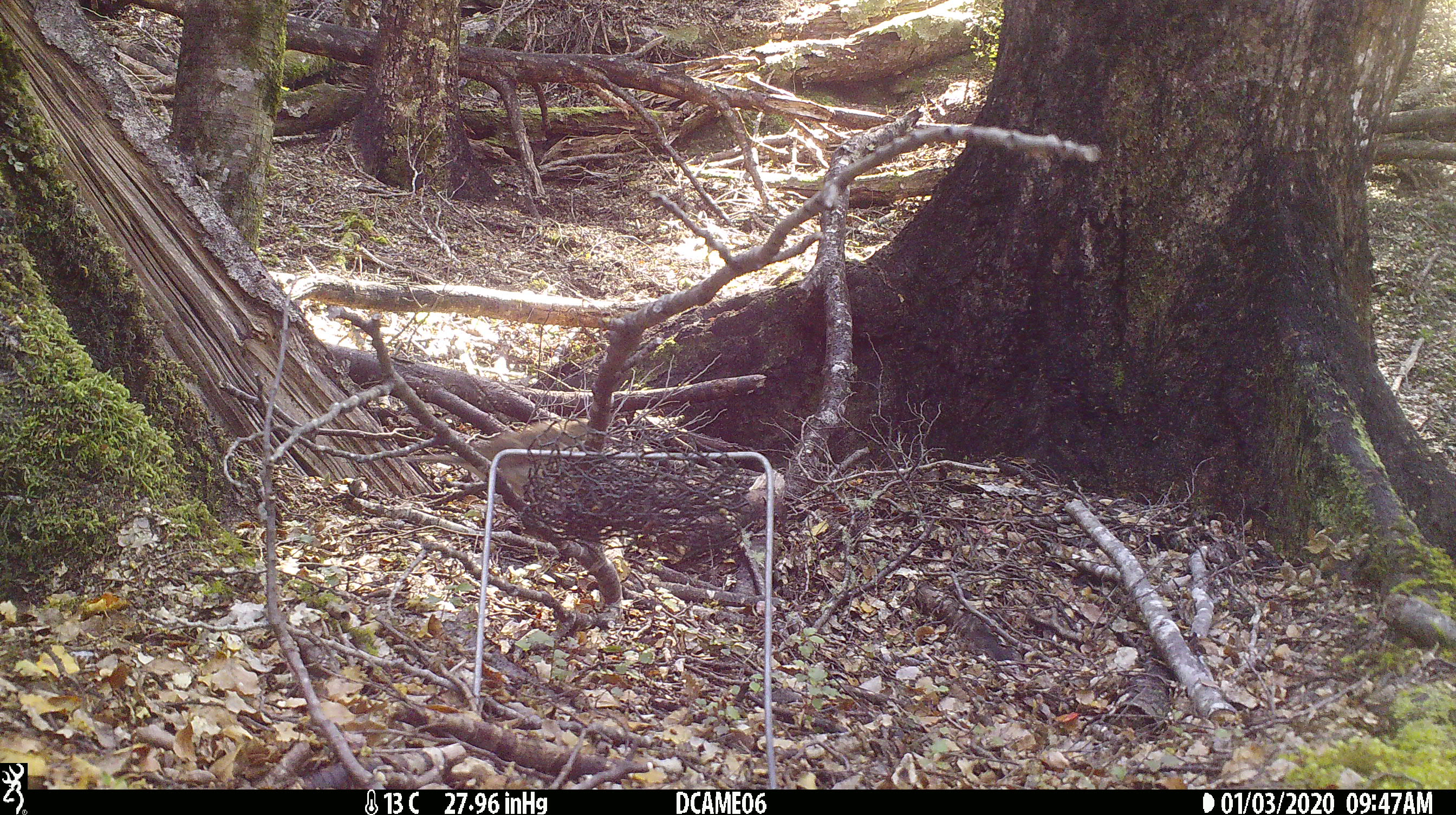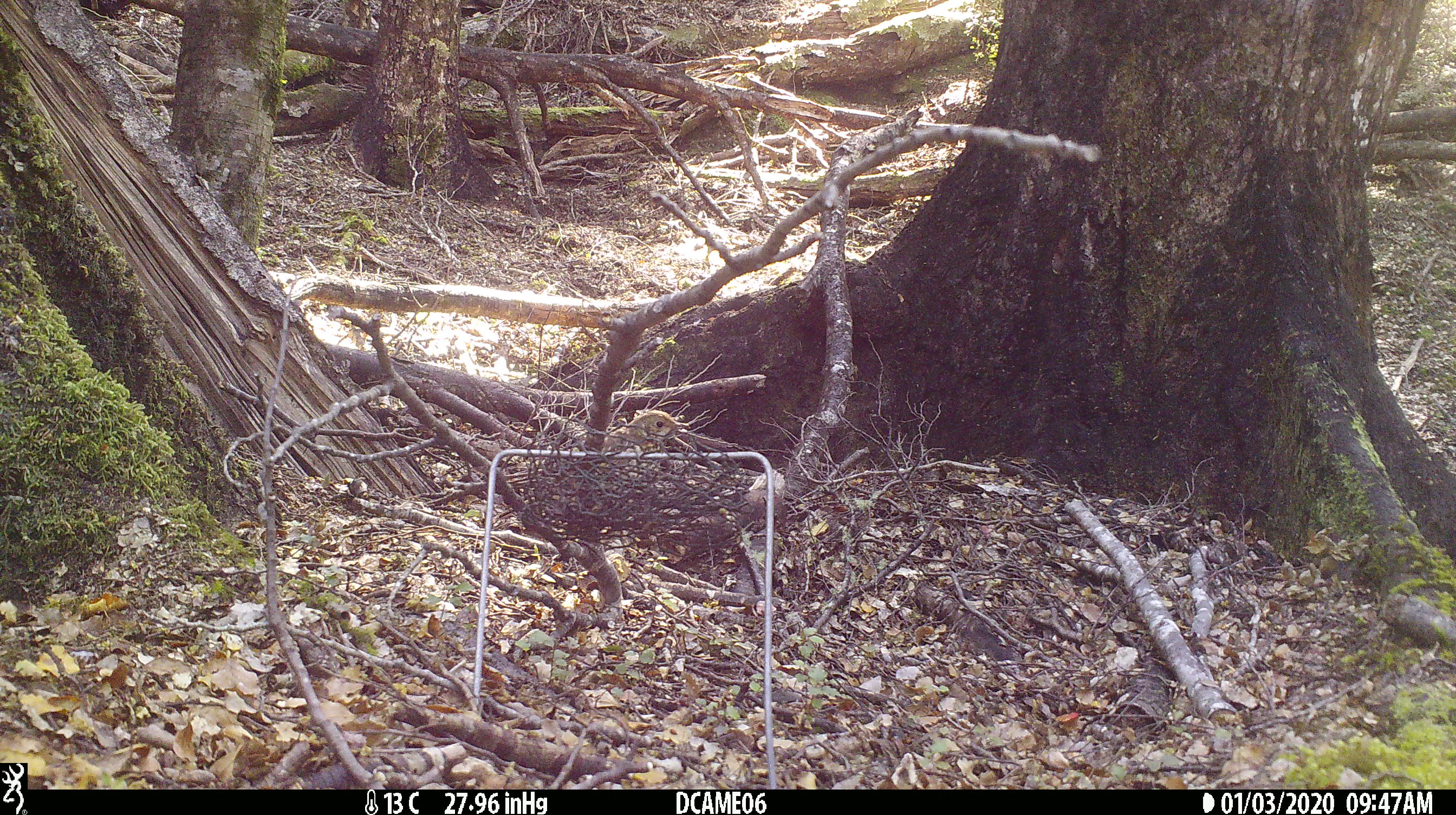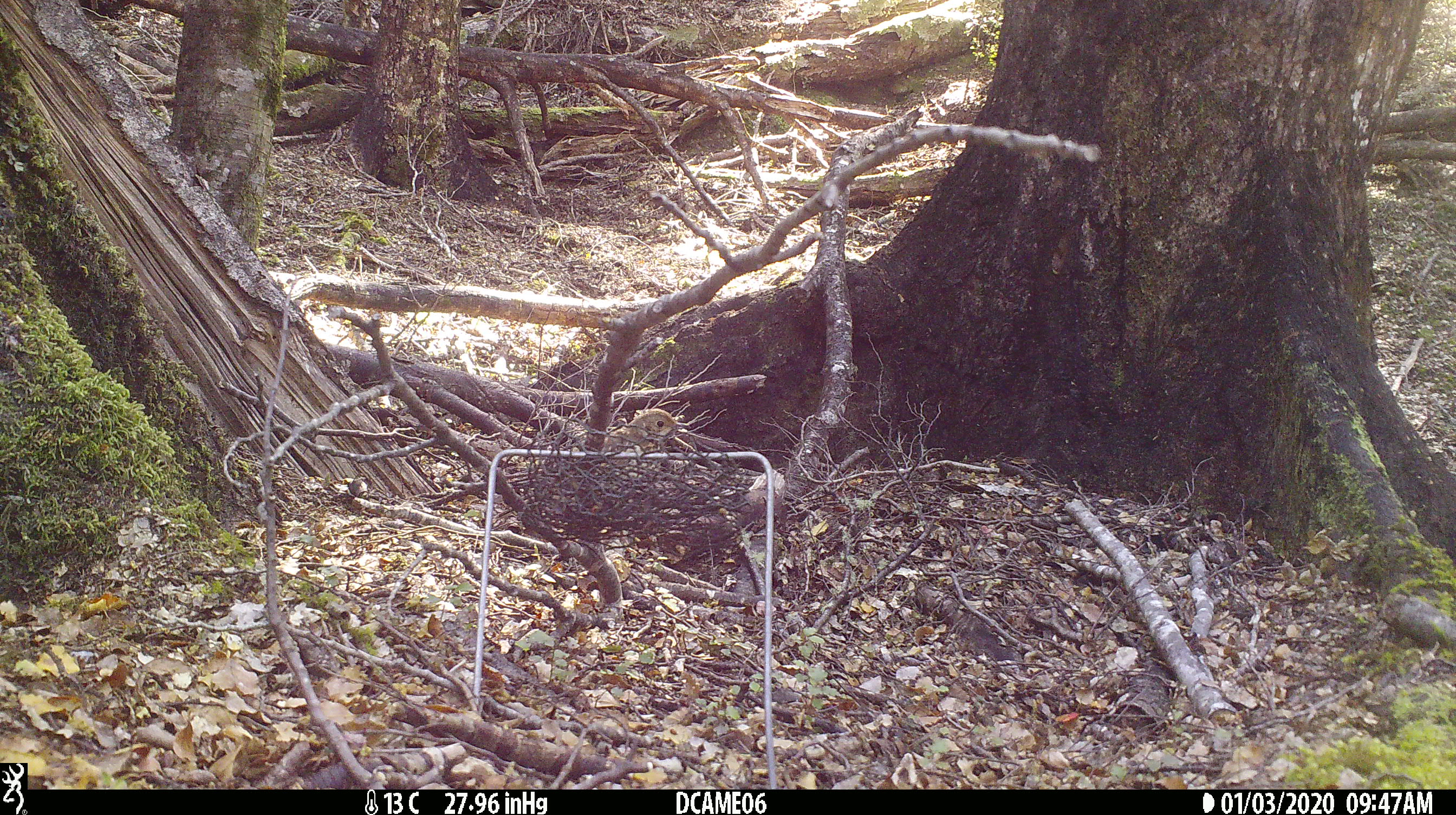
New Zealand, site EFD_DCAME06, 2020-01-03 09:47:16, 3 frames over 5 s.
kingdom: Animalia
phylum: Chordata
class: Aves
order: Passeriformes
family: Turdidae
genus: Turdus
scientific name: Turdus philomelos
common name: song thrush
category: thrush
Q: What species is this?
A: Thrush (song thrush) (Turdus philomelos).